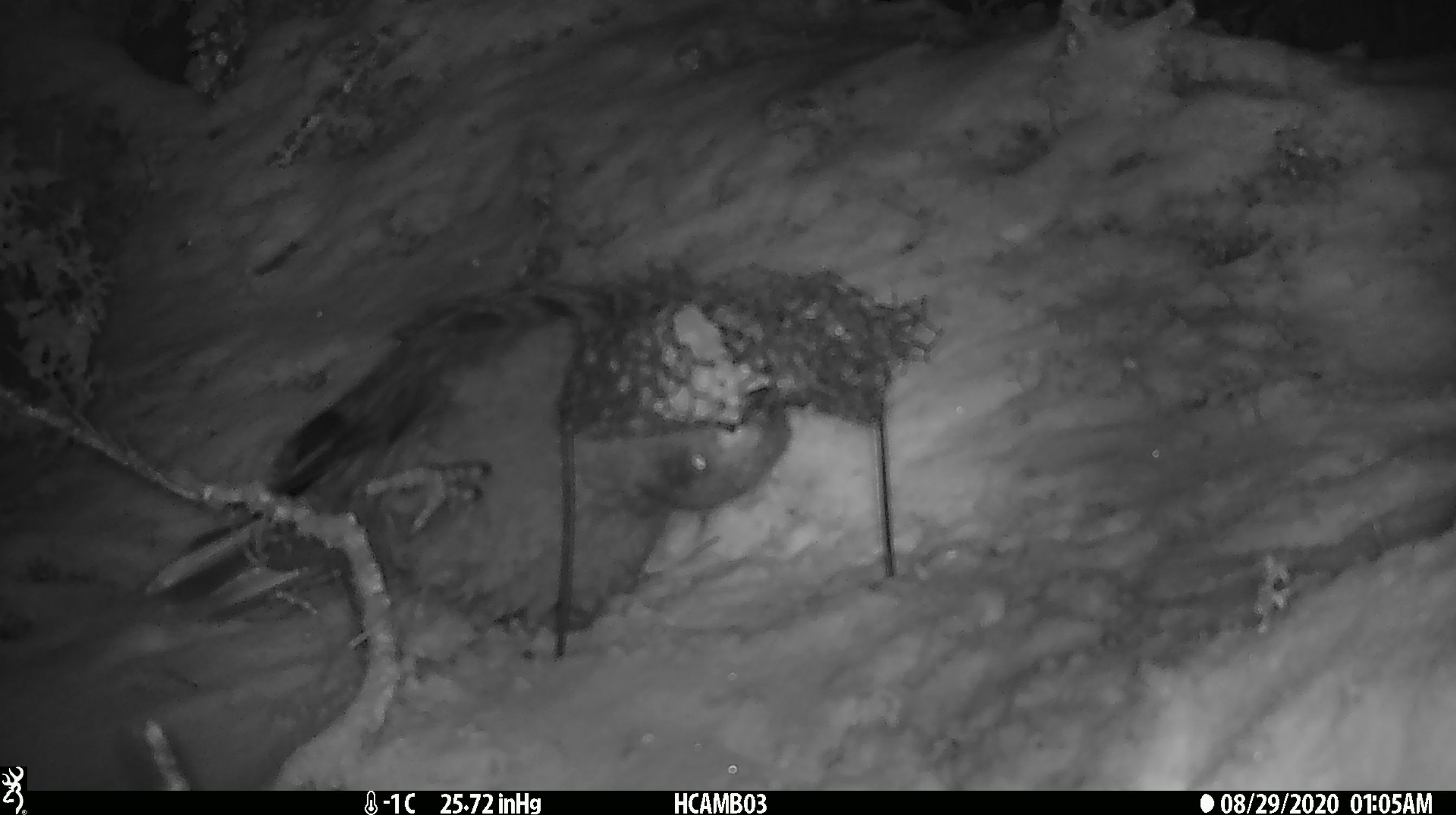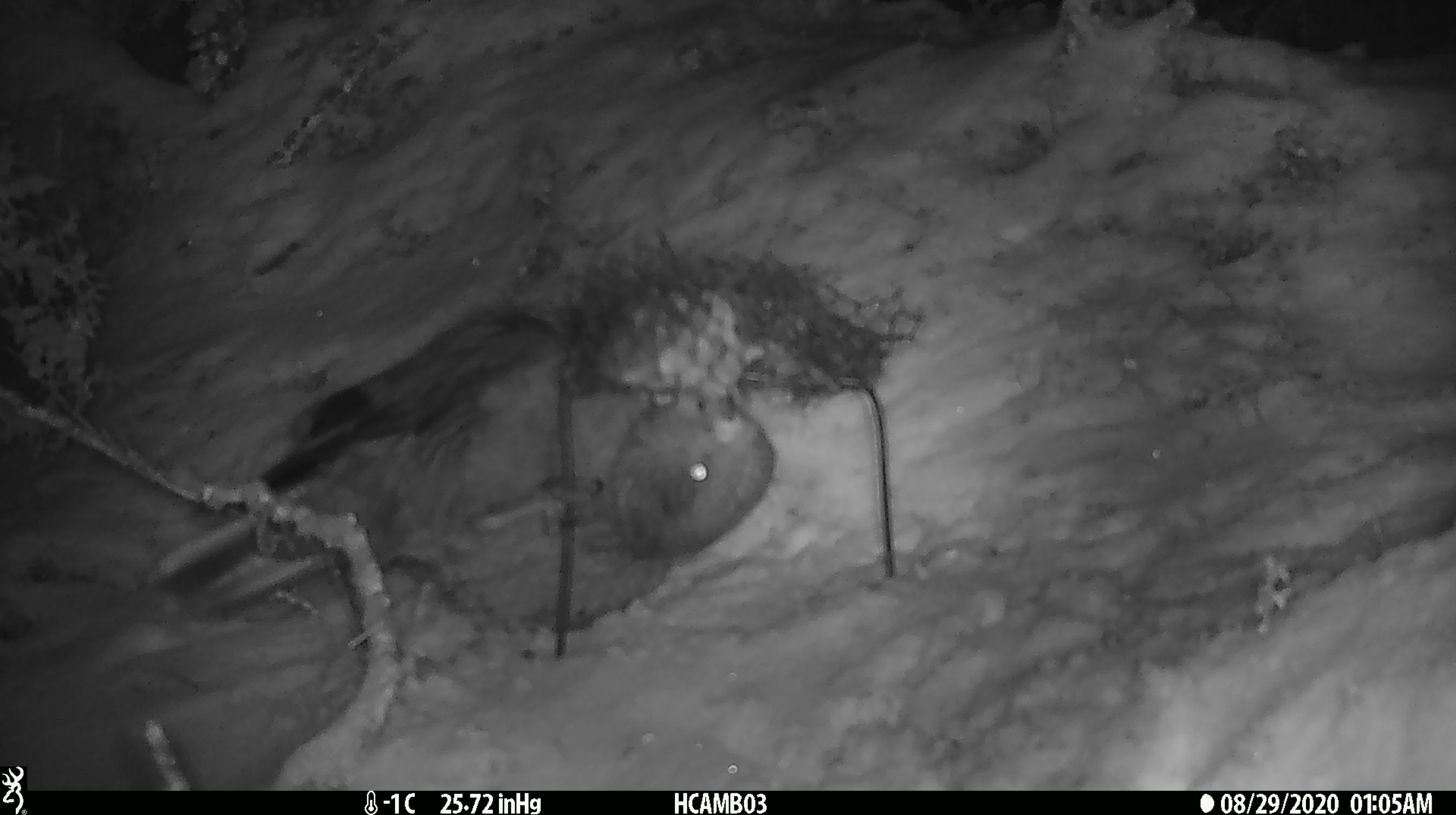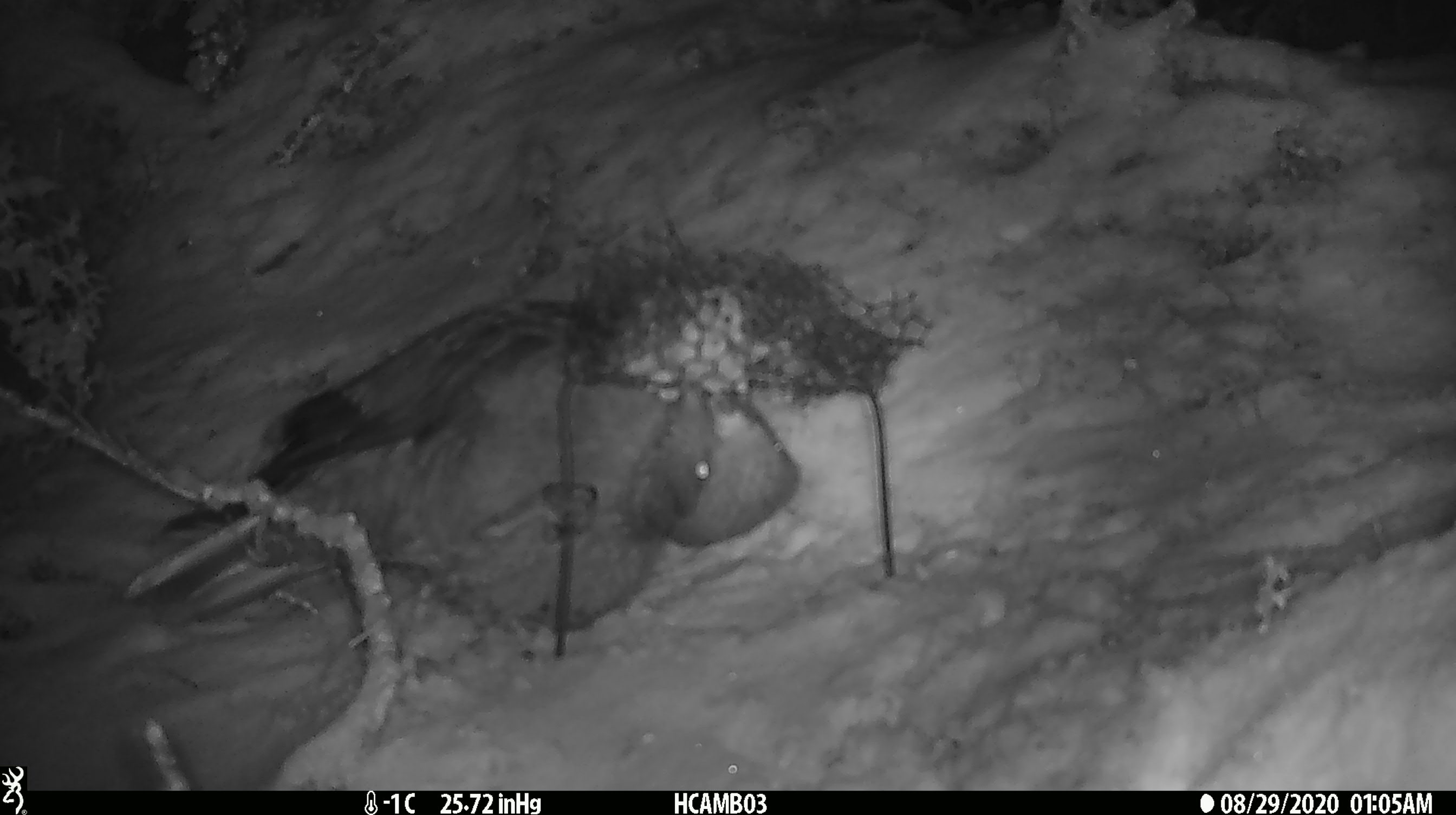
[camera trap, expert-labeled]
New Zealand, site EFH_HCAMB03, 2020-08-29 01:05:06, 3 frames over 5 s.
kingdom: Animalia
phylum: Chordata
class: Aves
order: Psittaciformes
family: Strigopidae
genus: Nestor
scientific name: Nestor notabilis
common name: kea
Kea (Nestor notabilis).